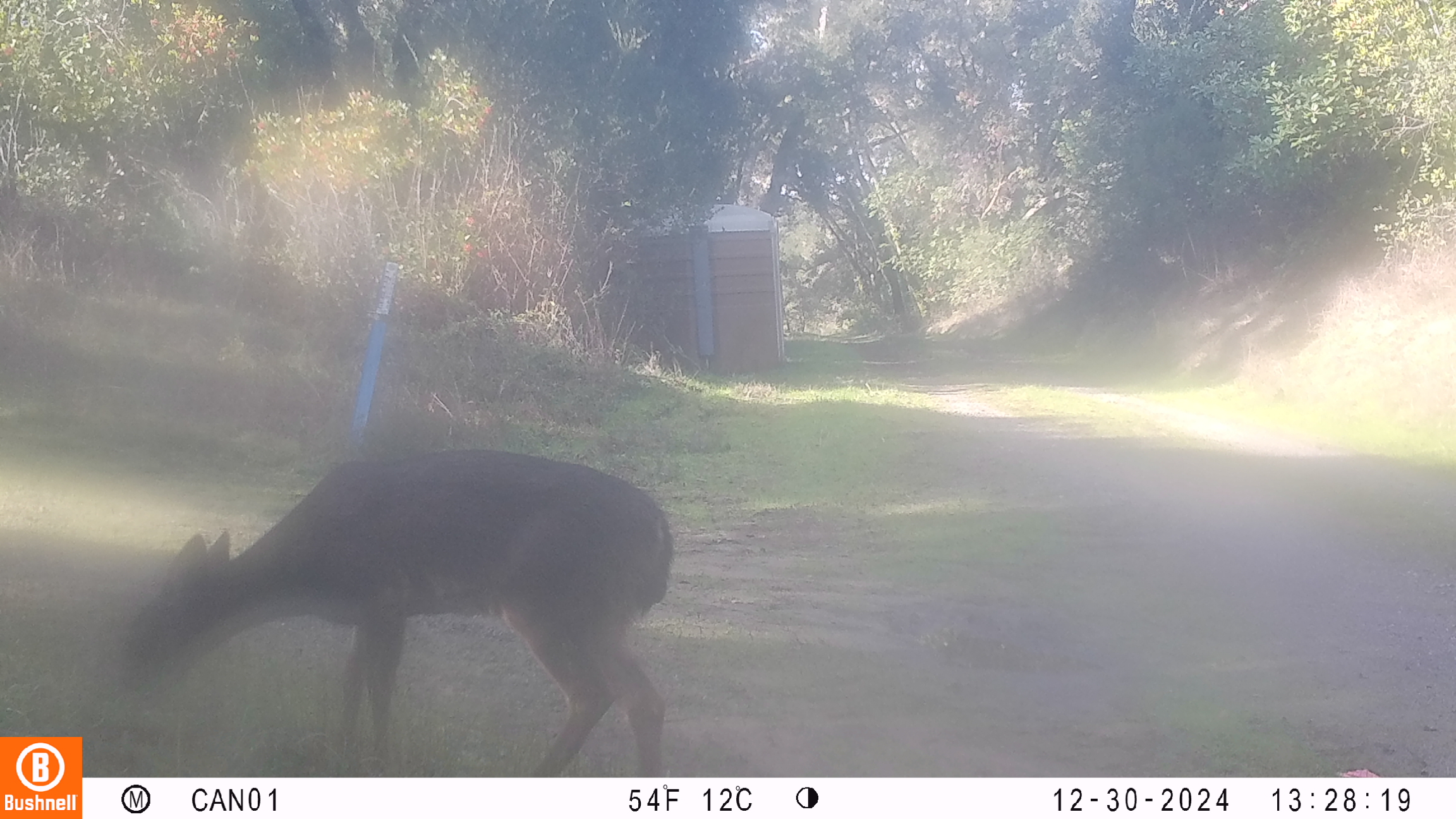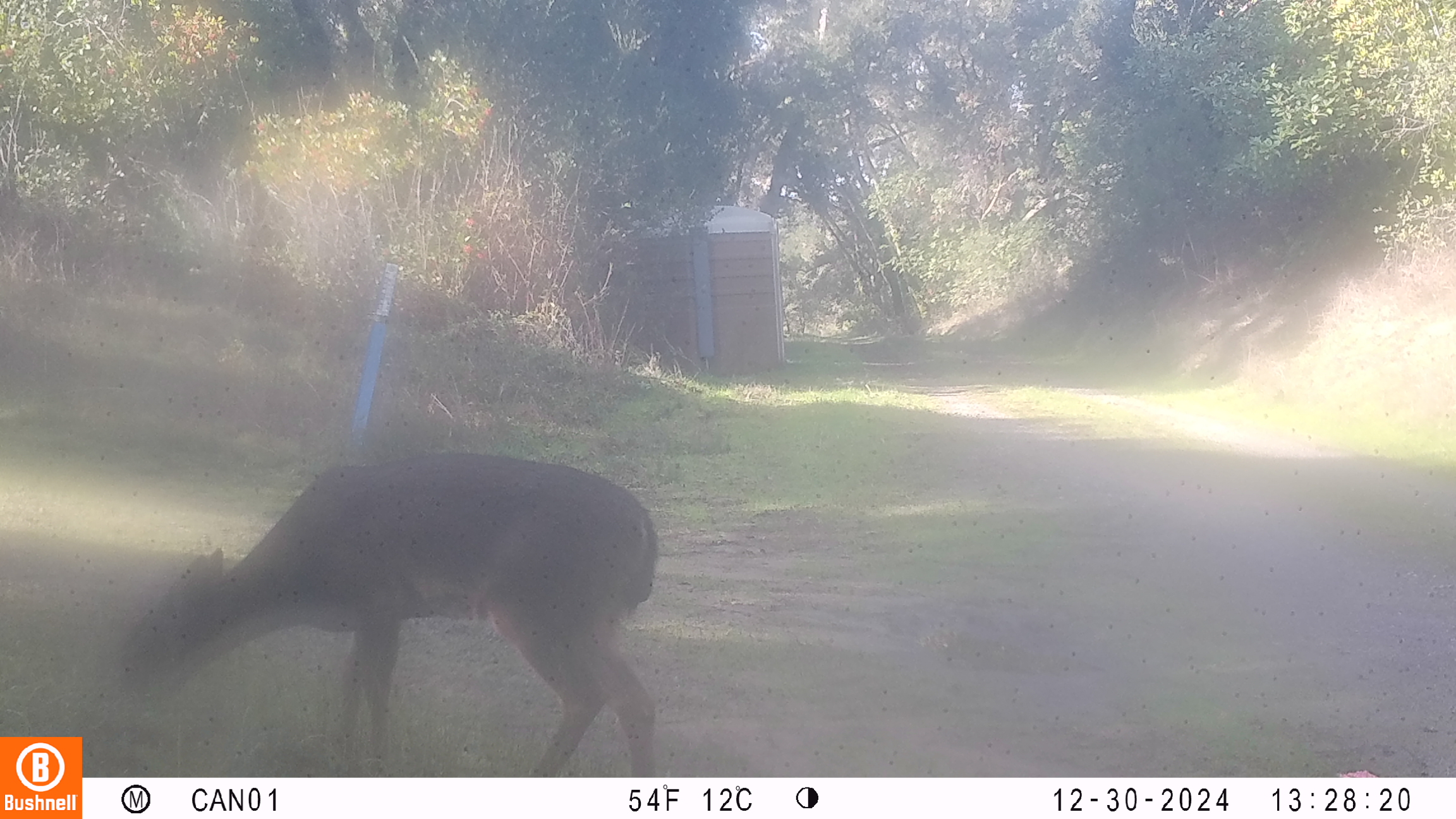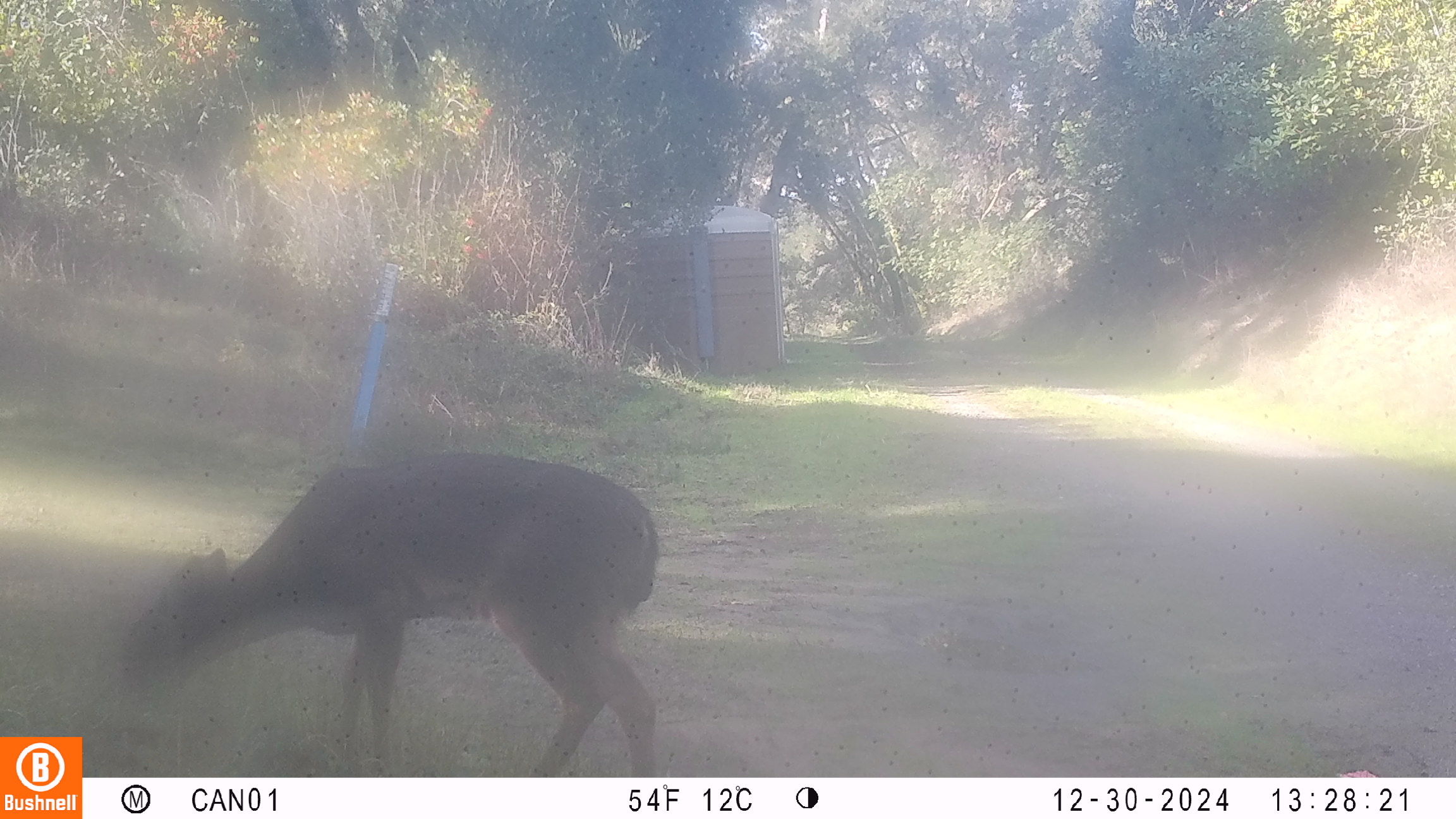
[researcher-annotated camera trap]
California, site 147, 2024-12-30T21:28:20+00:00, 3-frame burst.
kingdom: Animalia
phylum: Chordata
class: Mammalia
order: Artiodactyla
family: Cervidae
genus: Odocoileus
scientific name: Odocoileus hemionus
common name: mule deer